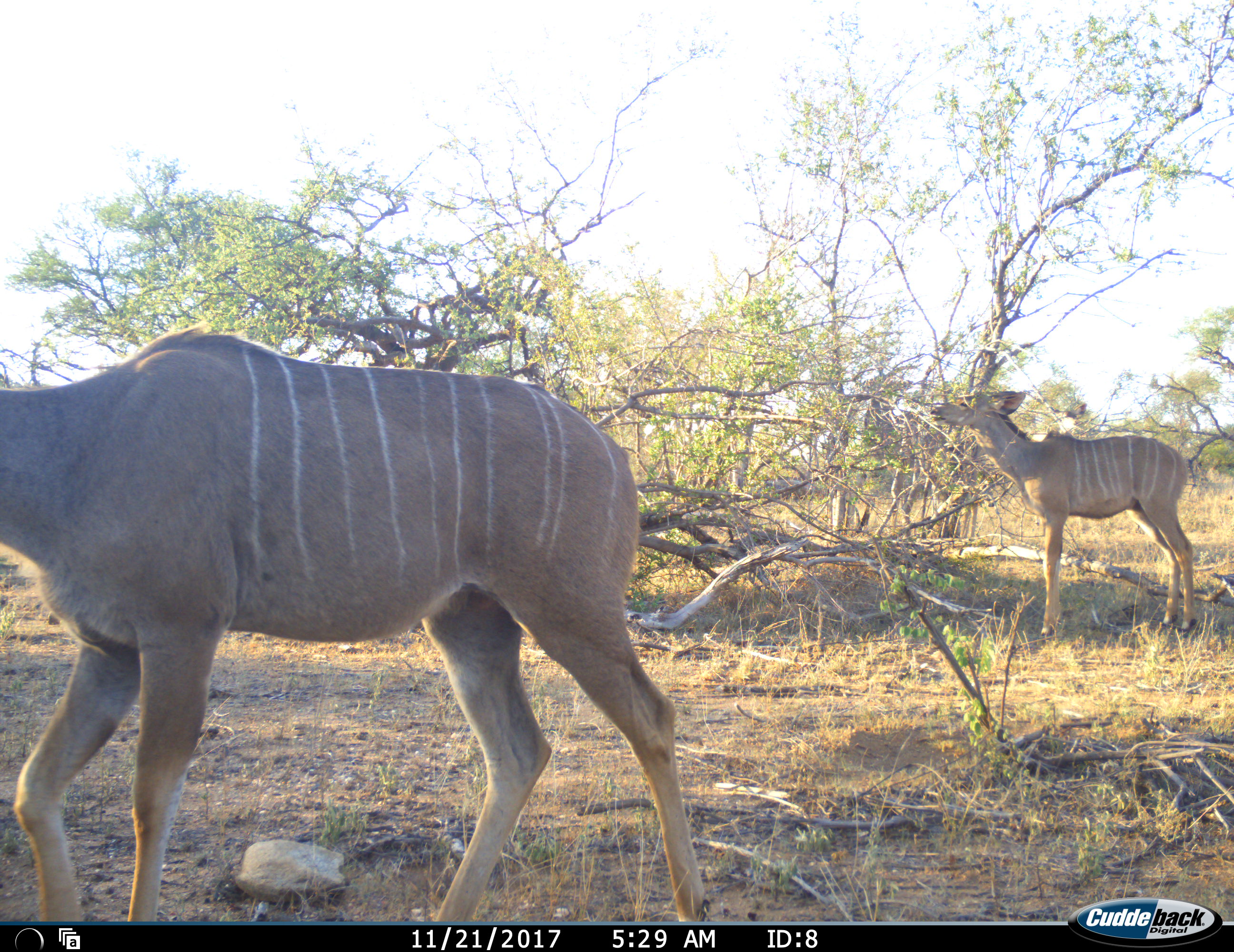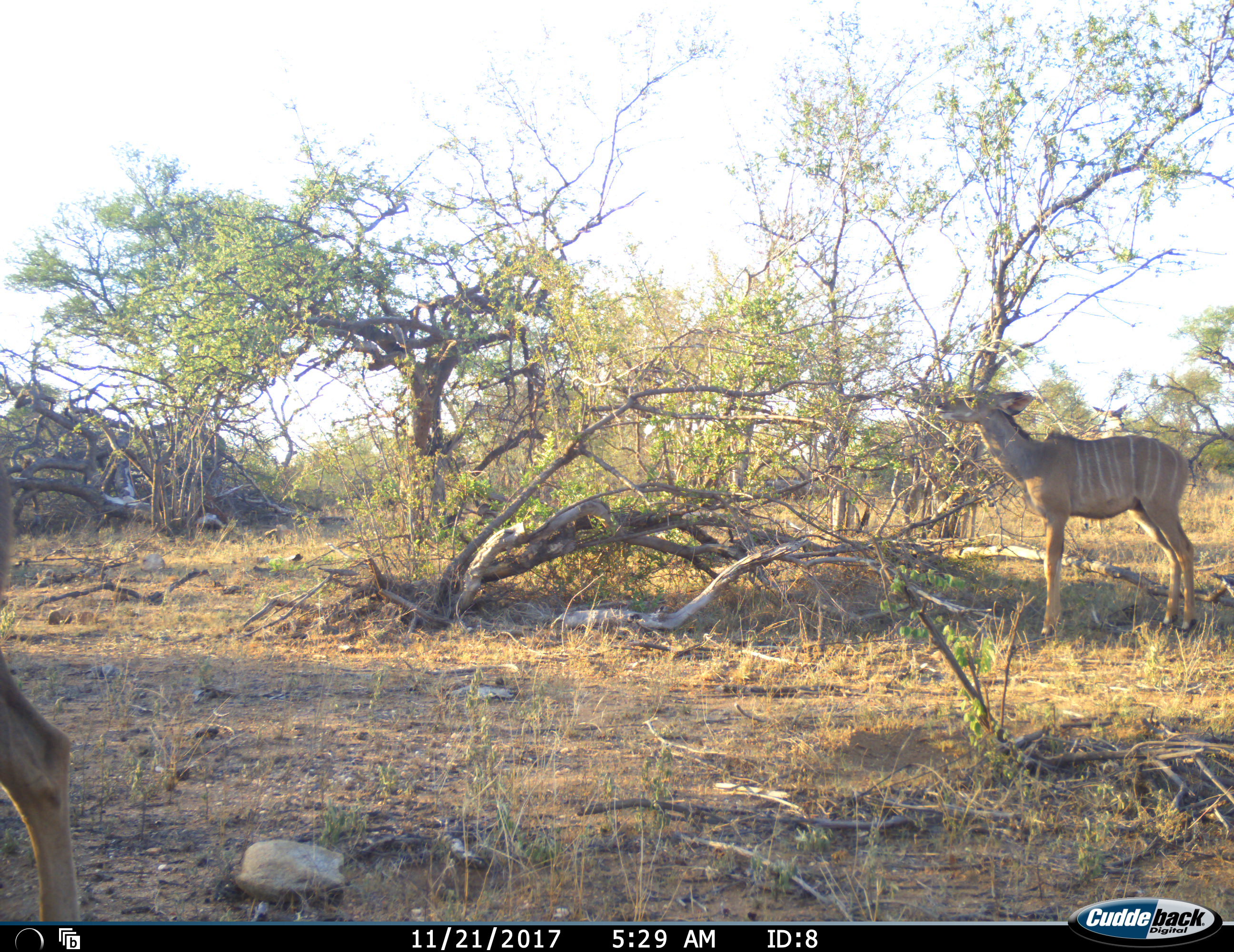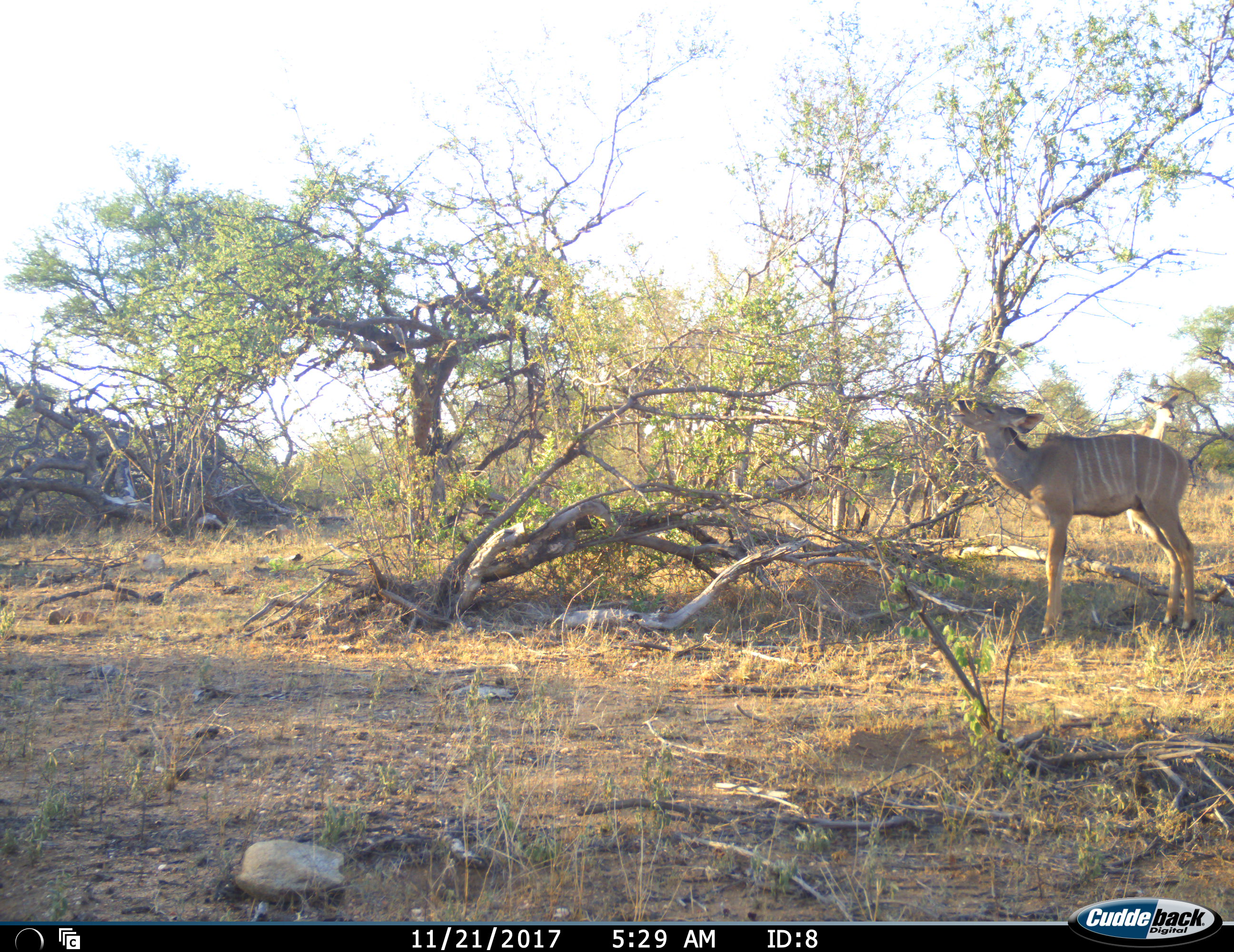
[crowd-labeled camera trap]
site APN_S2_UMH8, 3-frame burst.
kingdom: Animalia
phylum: Chordata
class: Mammalia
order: Artiodactyla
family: Bovidae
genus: Tragelaphus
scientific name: Tragelaphus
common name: kudu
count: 3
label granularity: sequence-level